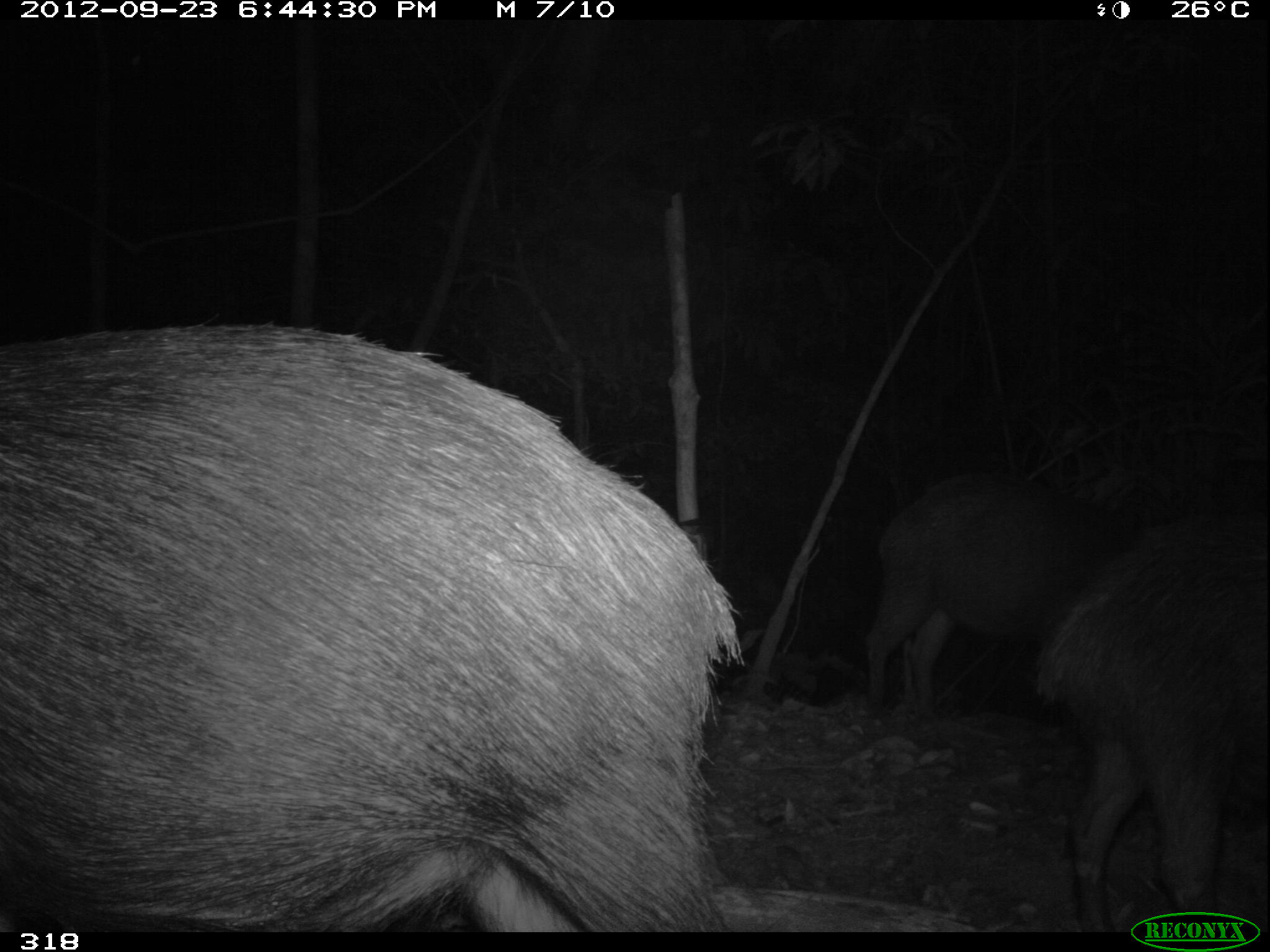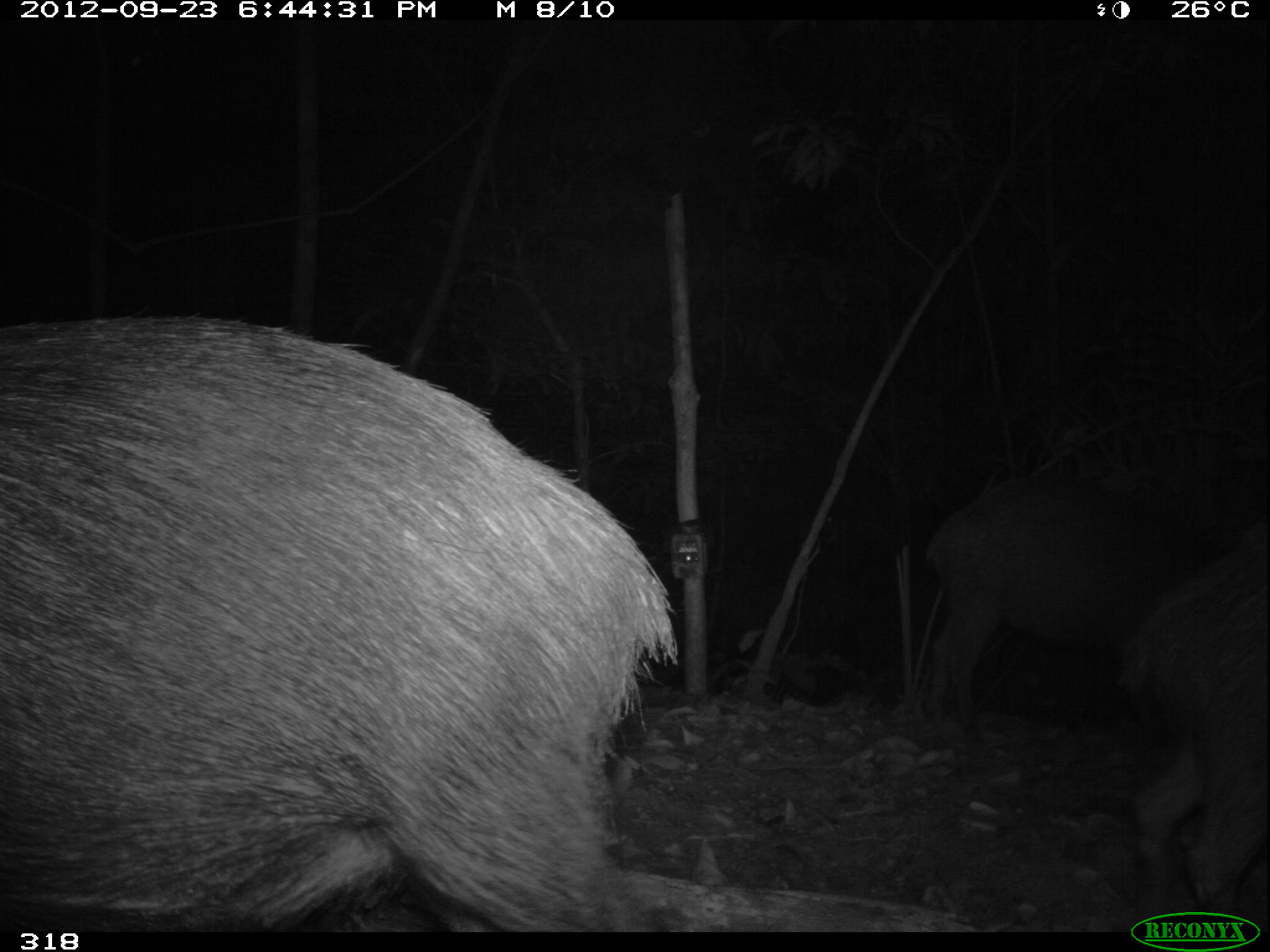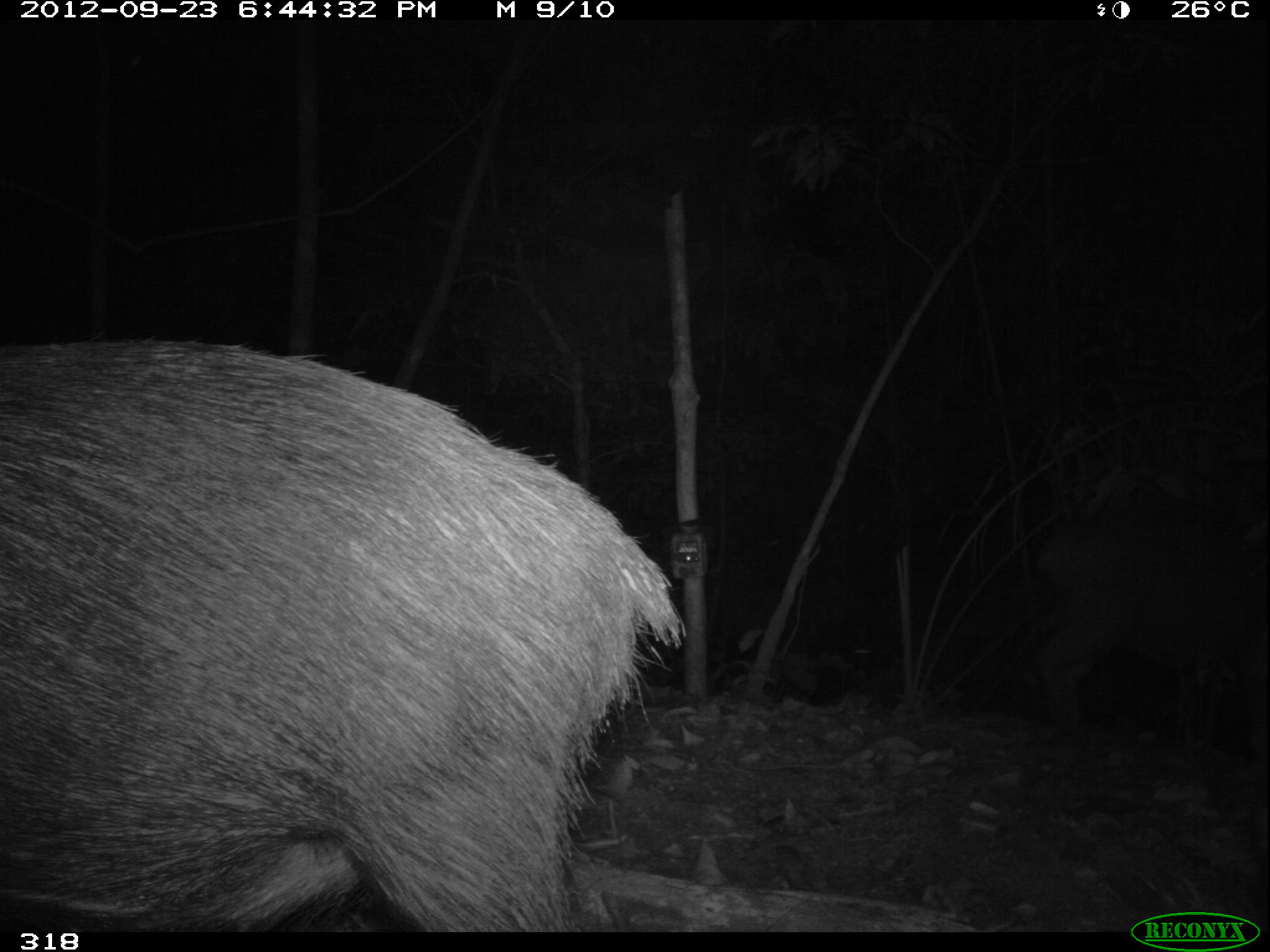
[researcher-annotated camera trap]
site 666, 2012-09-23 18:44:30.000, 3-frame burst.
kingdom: Animalia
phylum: Chordata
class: Mammalia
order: Artiodactyla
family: Tayassuidae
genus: Tayassu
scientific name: Tayassu pecari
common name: white-lipped peccary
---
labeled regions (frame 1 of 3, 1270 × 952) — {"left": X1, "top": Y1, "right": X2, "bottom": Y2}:
tayassu pecari: {"left": 0, "top": 310, "right": 748, "bottom": 931}; {"left": 1041, "top": 513, "right": 1269, "bottom": 933}; {"left": 855, "top": 458, "right": 1154, "bottom": 721}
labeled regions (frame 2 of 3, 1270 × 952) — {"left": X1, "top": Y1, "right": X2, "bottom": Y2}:
tayassu pecari: {"left": 0, "top": 313, "right": 682, "bottom": 926}; {"left": 915, "top": 459, "right": 1220, "bottom": 733}; {"left": 1106, "top": 513, "right": 1270, "bottom": 931}